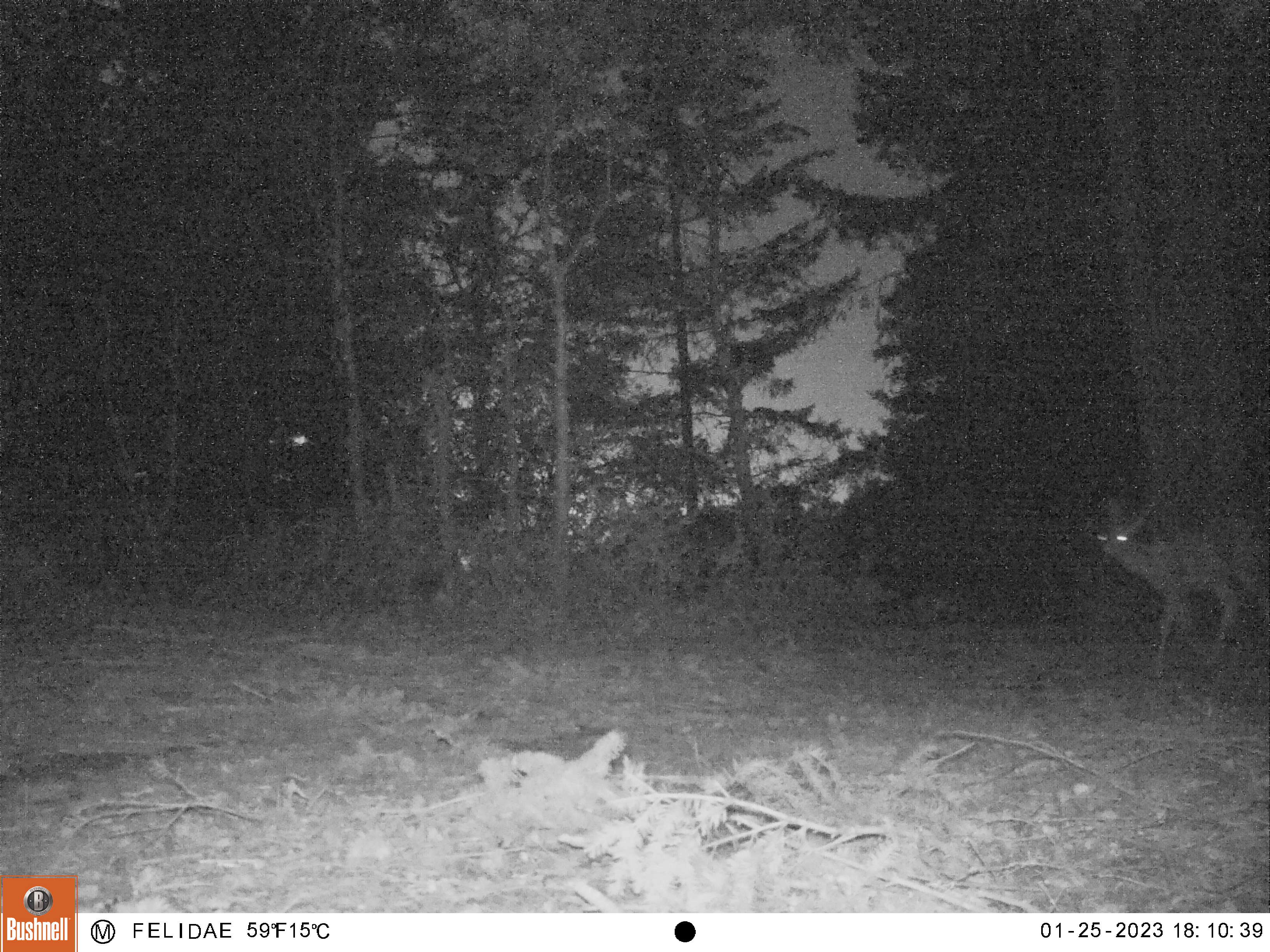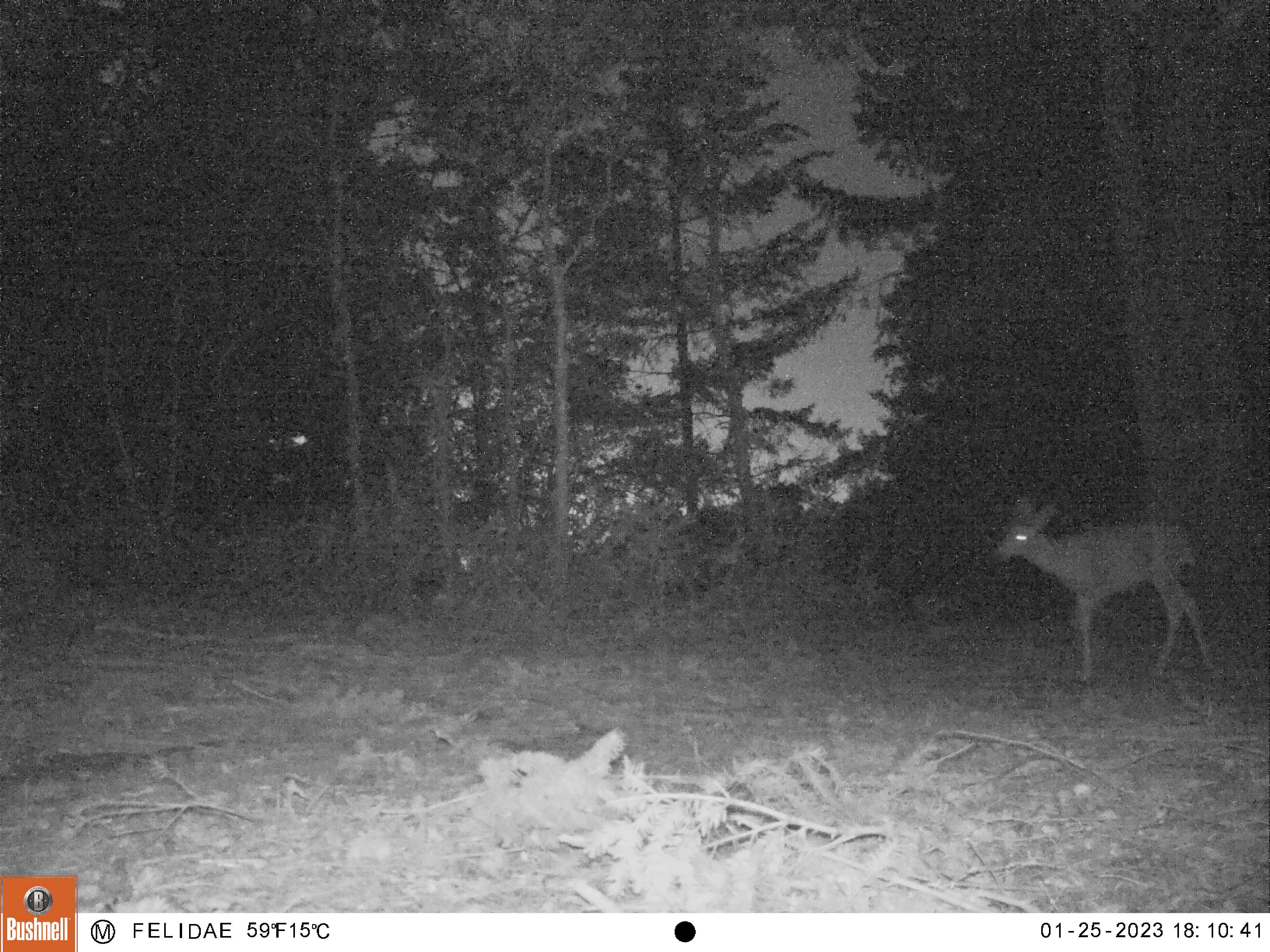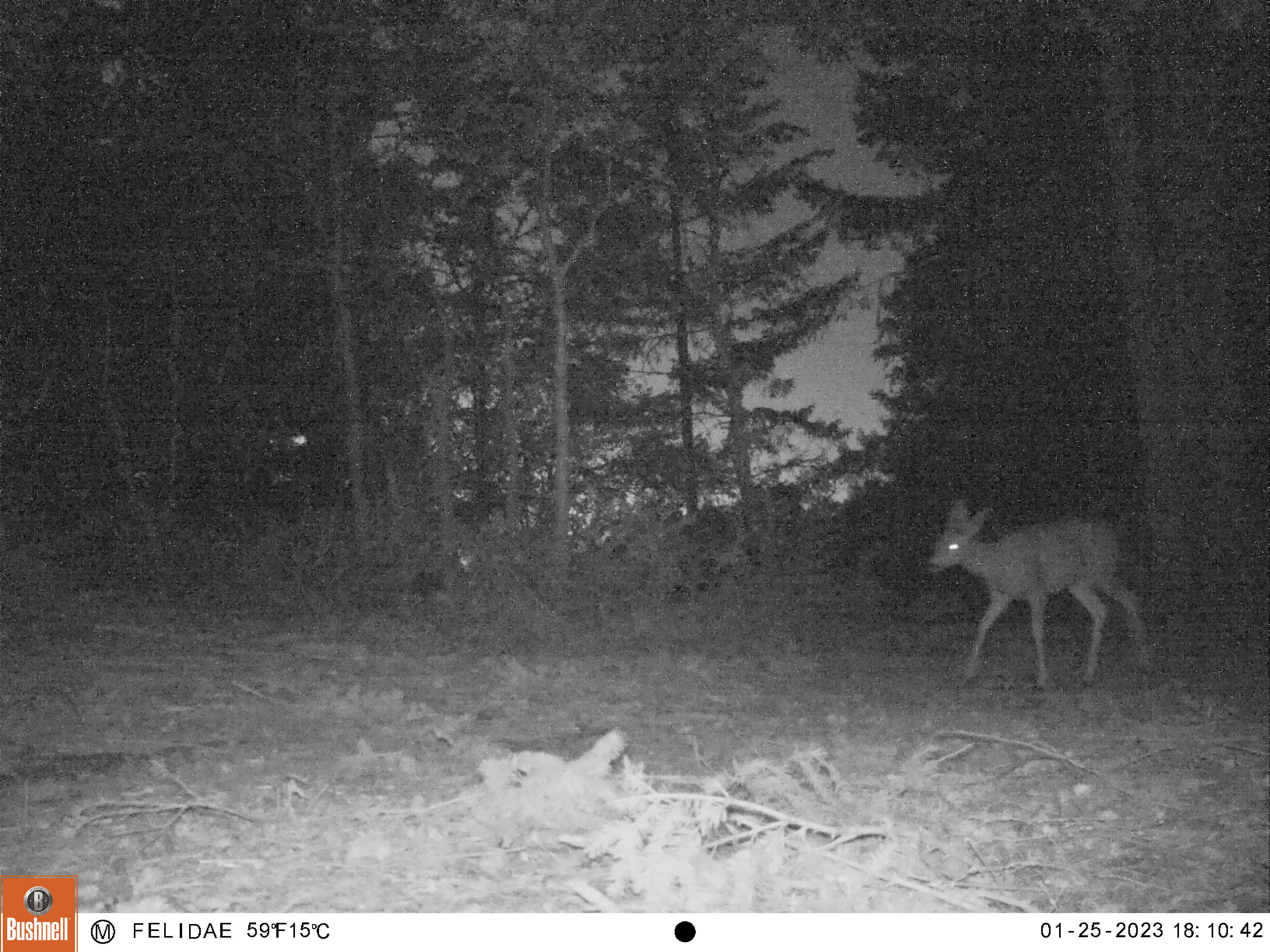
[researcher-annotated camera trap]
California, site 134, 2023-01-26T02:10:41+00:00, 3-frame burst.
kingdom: Animalia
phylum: Chordata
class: Mammalia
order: Artiodactyla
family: Cervidae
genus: Odocoileus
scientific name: Odocoileus hemionus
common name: mule deer